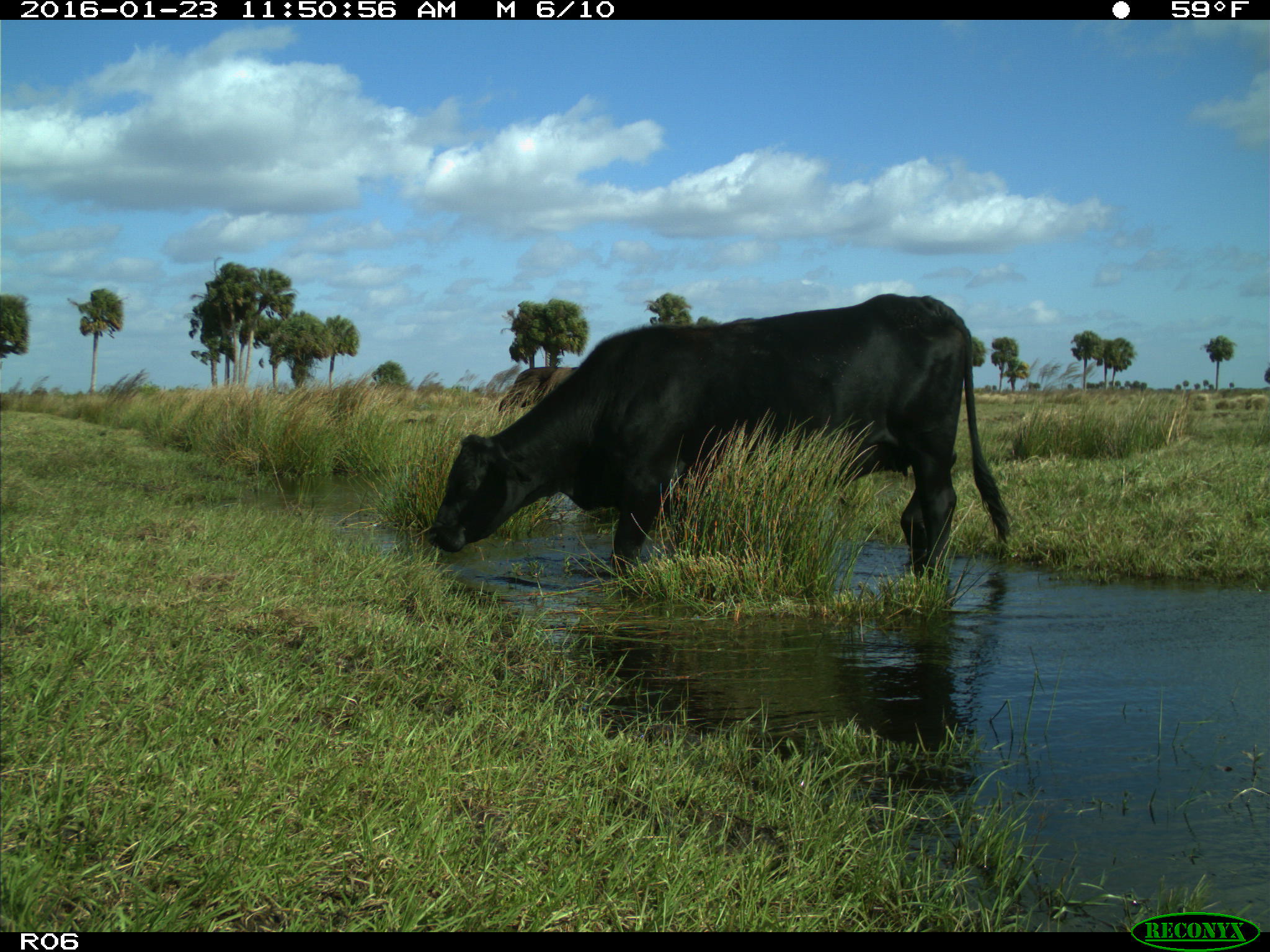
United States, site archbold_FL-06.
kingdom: Animalia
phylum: Chordata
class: Mammalia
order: Artiodactyla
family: Bovidae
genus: Bos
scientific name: Bos taurus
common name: domestic cow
Bos taurus (domestic cow).